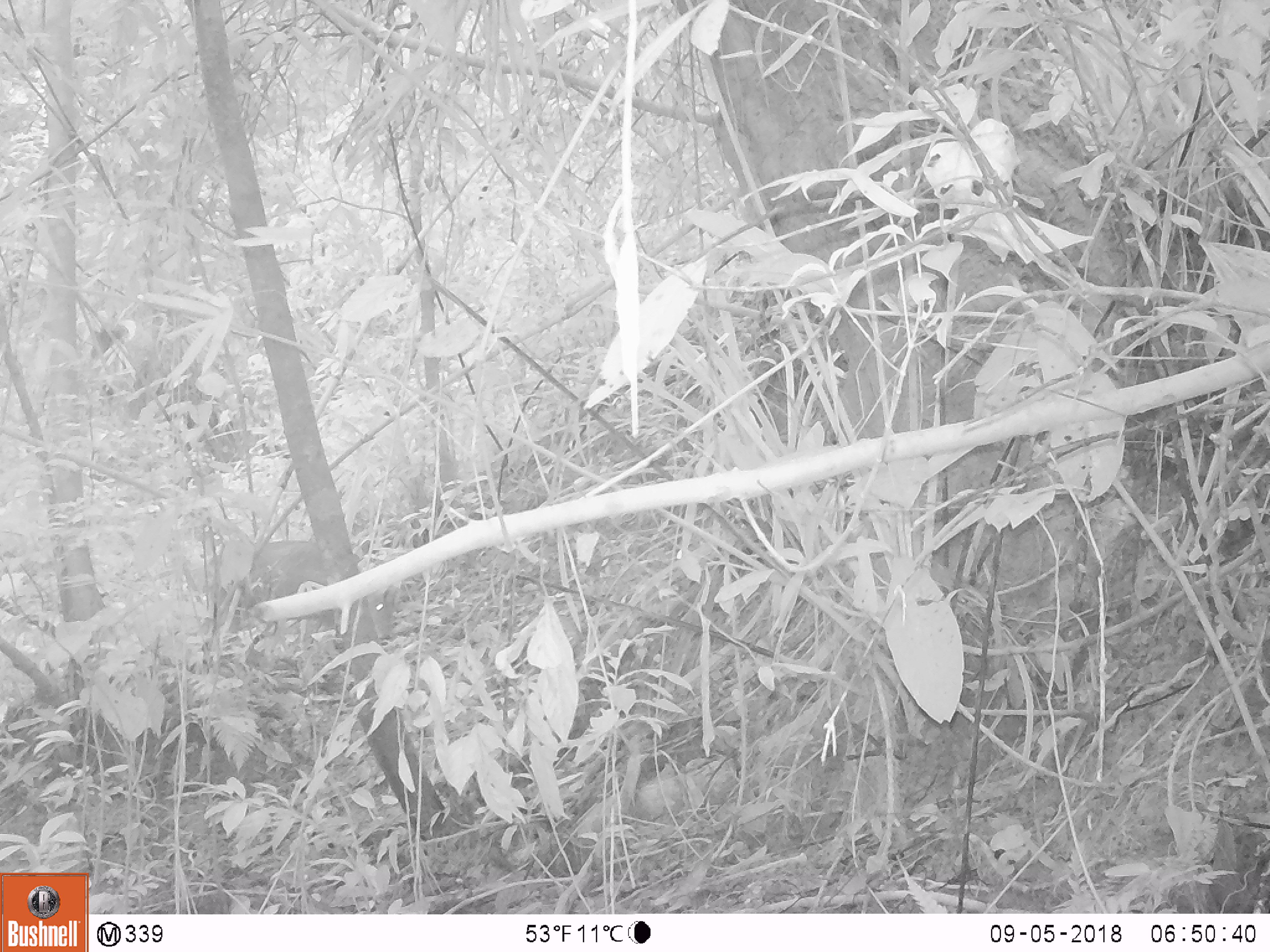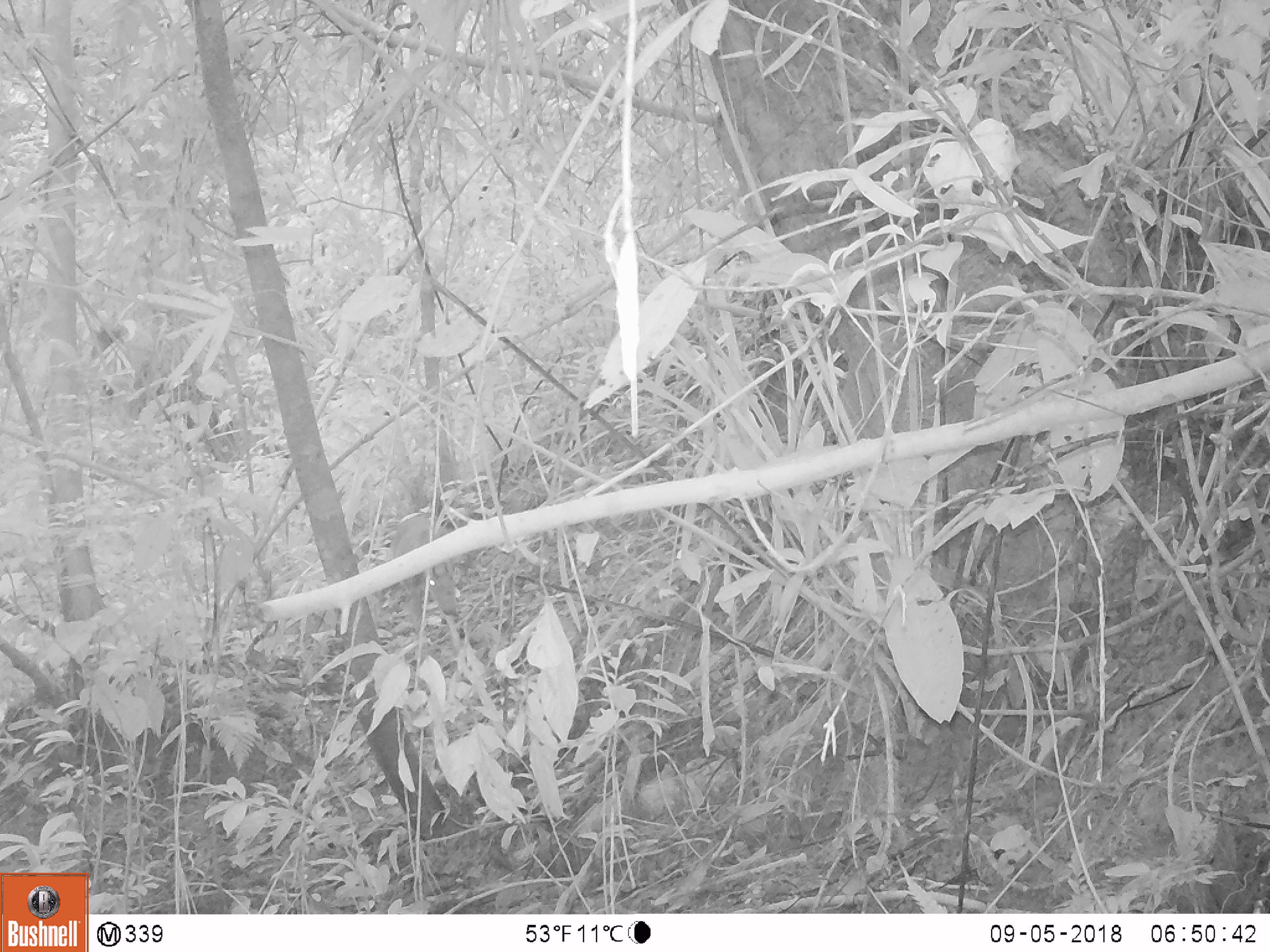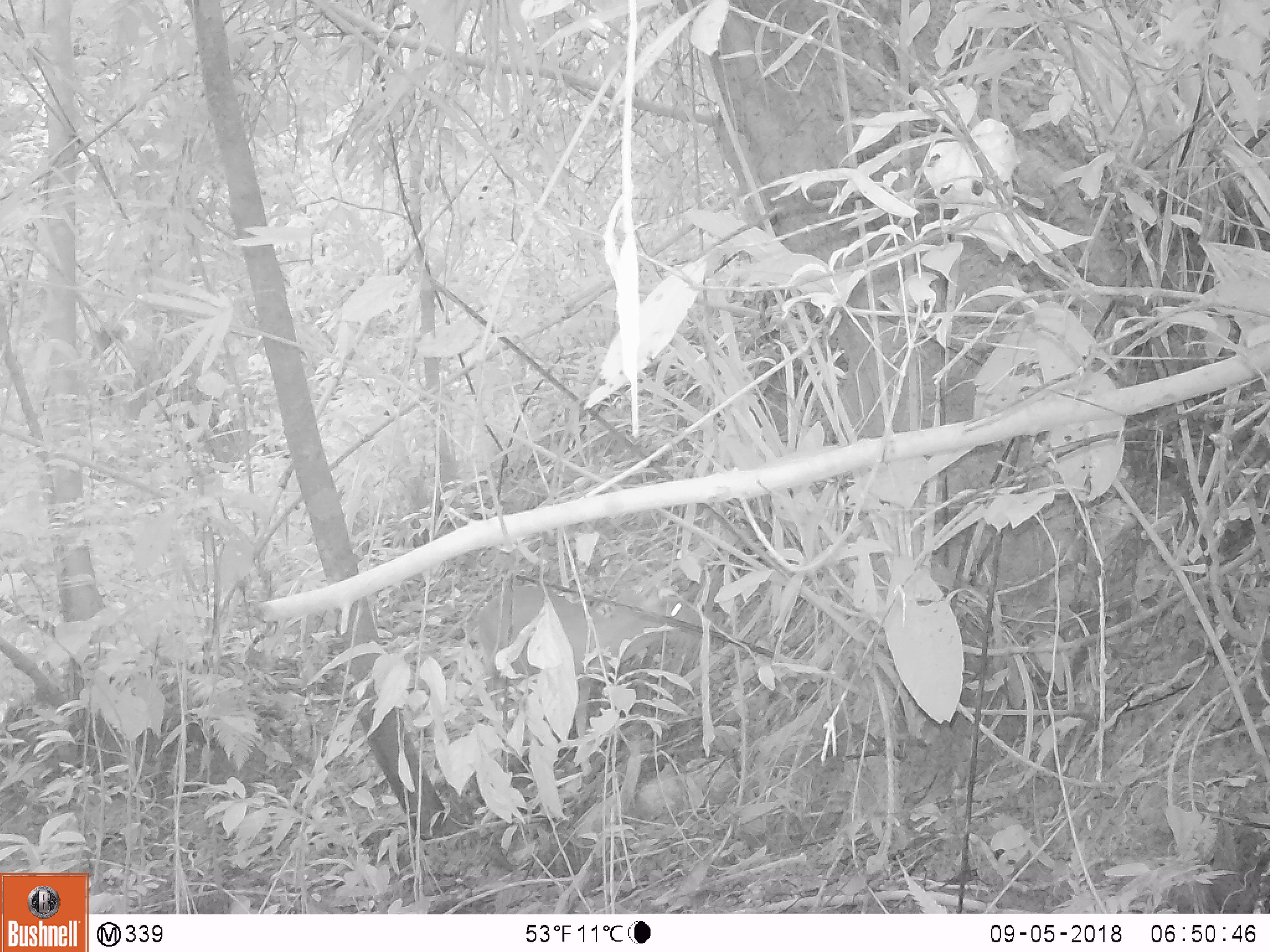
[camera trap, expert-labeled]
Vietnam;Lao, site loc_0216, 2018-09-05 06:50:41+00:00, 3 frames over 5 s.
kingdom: Animalia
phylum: Chordata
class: Mammalia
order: Artiodactyla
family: Cervidae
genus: Muntiacus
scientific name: Muntiacus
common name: muntjacs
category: unidentified muntjac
Unidentified muntjac (muntjacs) (Muntiacus). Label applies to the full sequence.